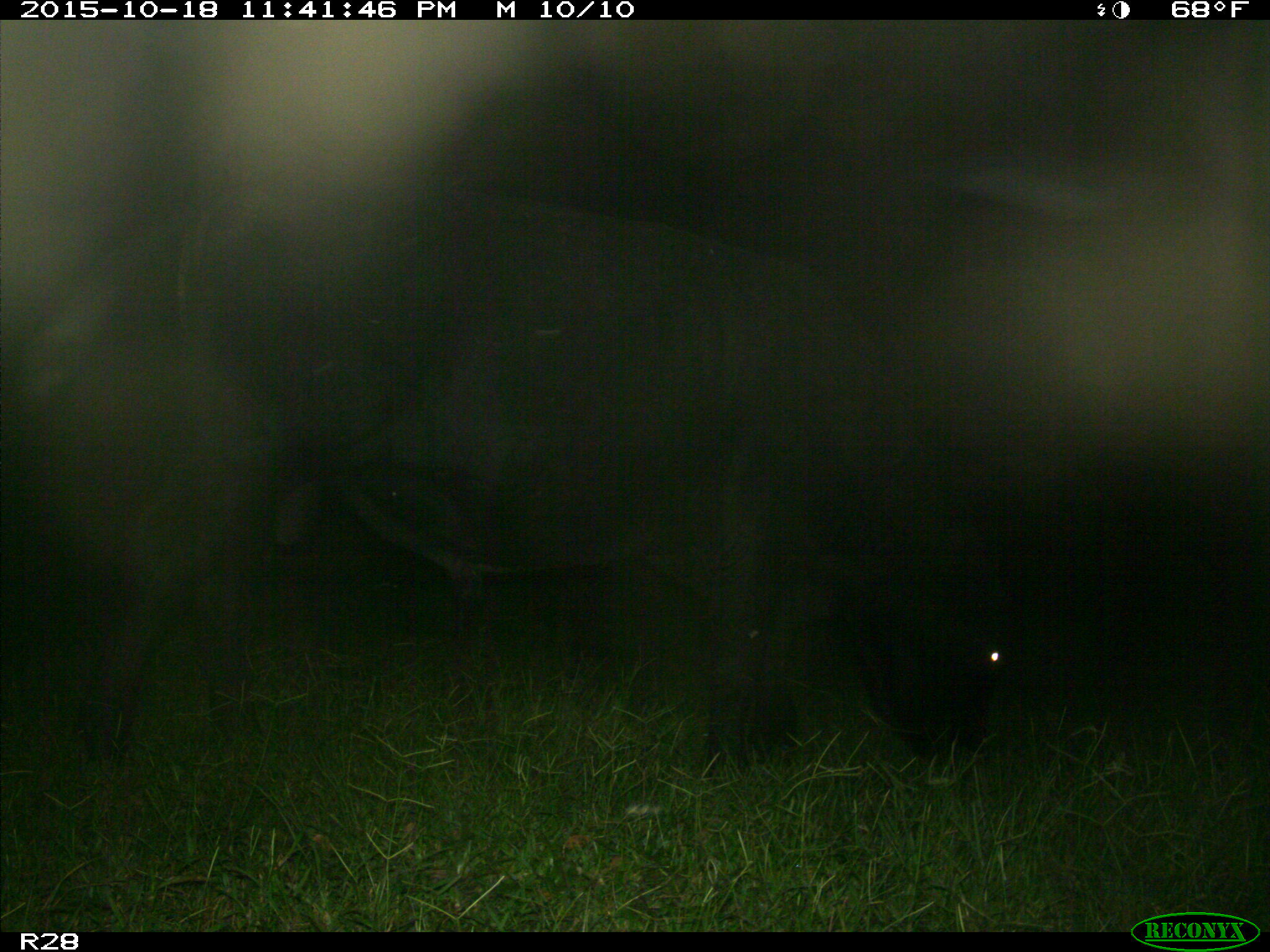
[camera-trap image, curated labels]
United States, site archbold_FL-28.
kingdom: Animalia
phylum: Chordata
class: Mammalia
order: Artiodactyla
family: Bovidae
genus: Bos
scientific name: Bos taurus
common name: domestic cow